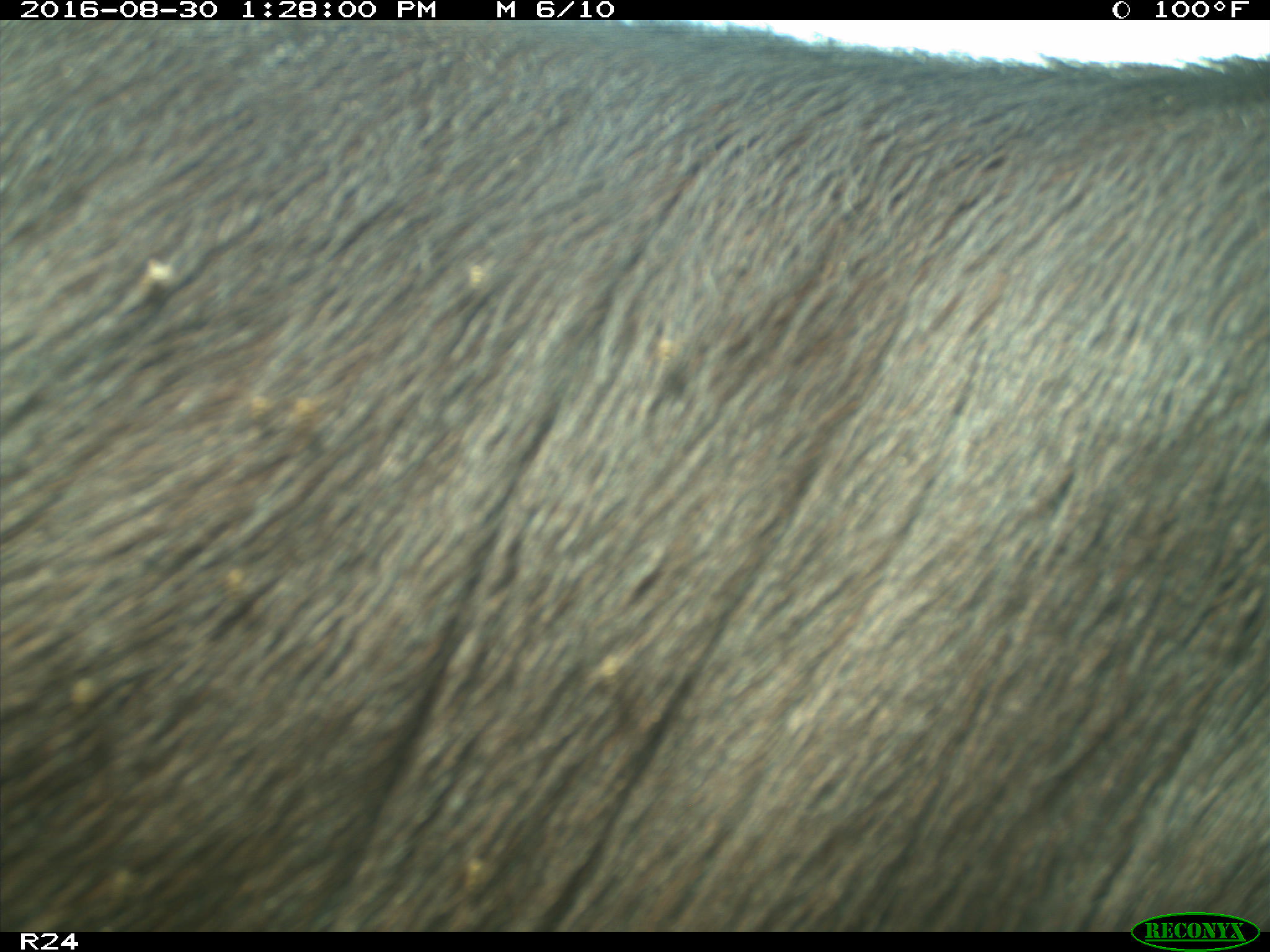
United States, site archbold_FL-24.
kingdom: Animalia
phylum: Chordata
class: Mammalia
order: Artiodactyla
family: Bovidae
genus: Bos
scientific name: Bos taurus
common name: domestic cow